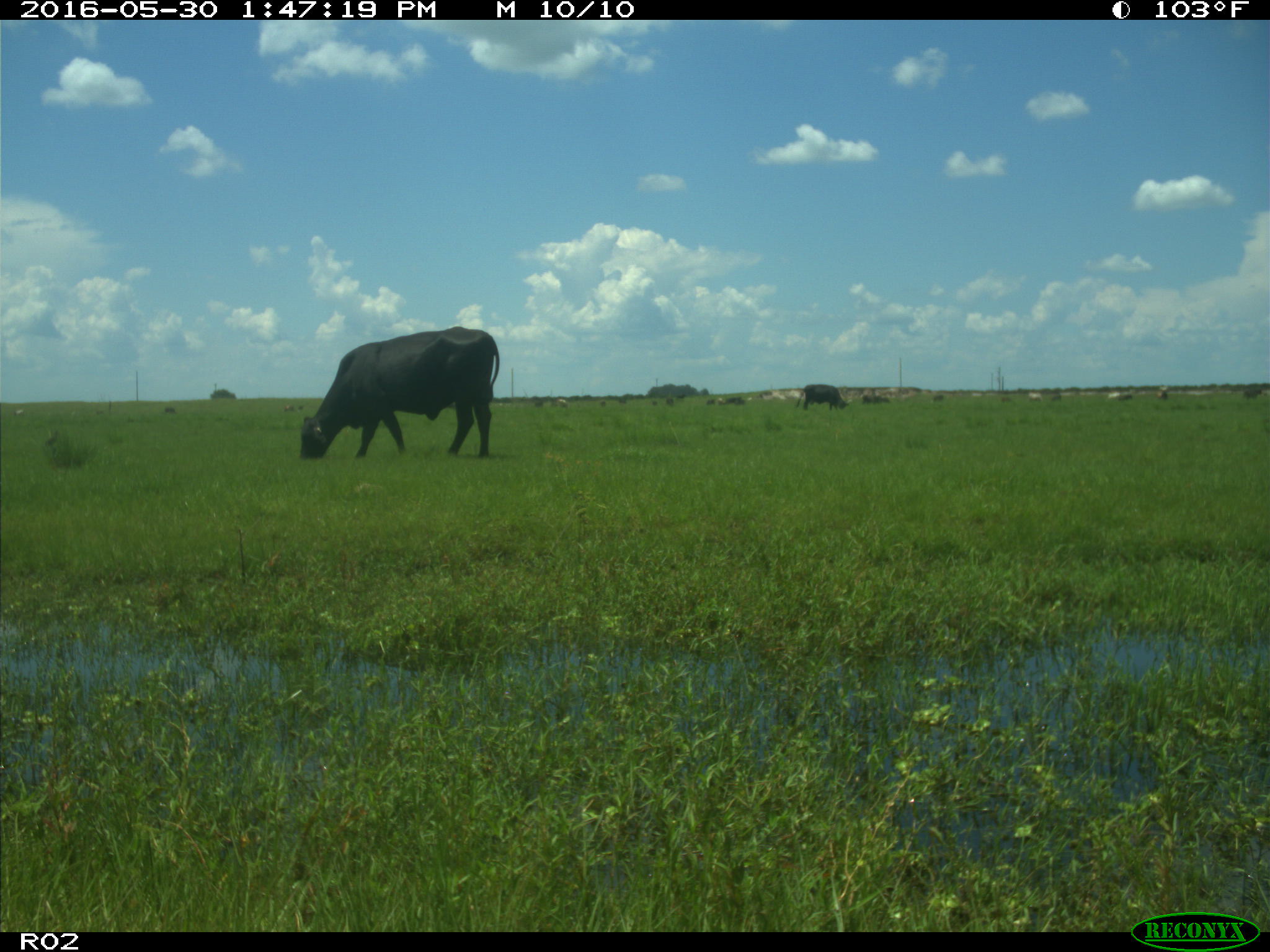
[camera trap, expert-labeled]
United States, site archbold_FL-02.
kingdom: Animalia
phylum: Chordata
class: Mammalia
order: Artiodactyla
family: Bovidae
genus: Bos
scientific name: Bos taurus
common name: domestic cow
Bos taurus (domestic cow).